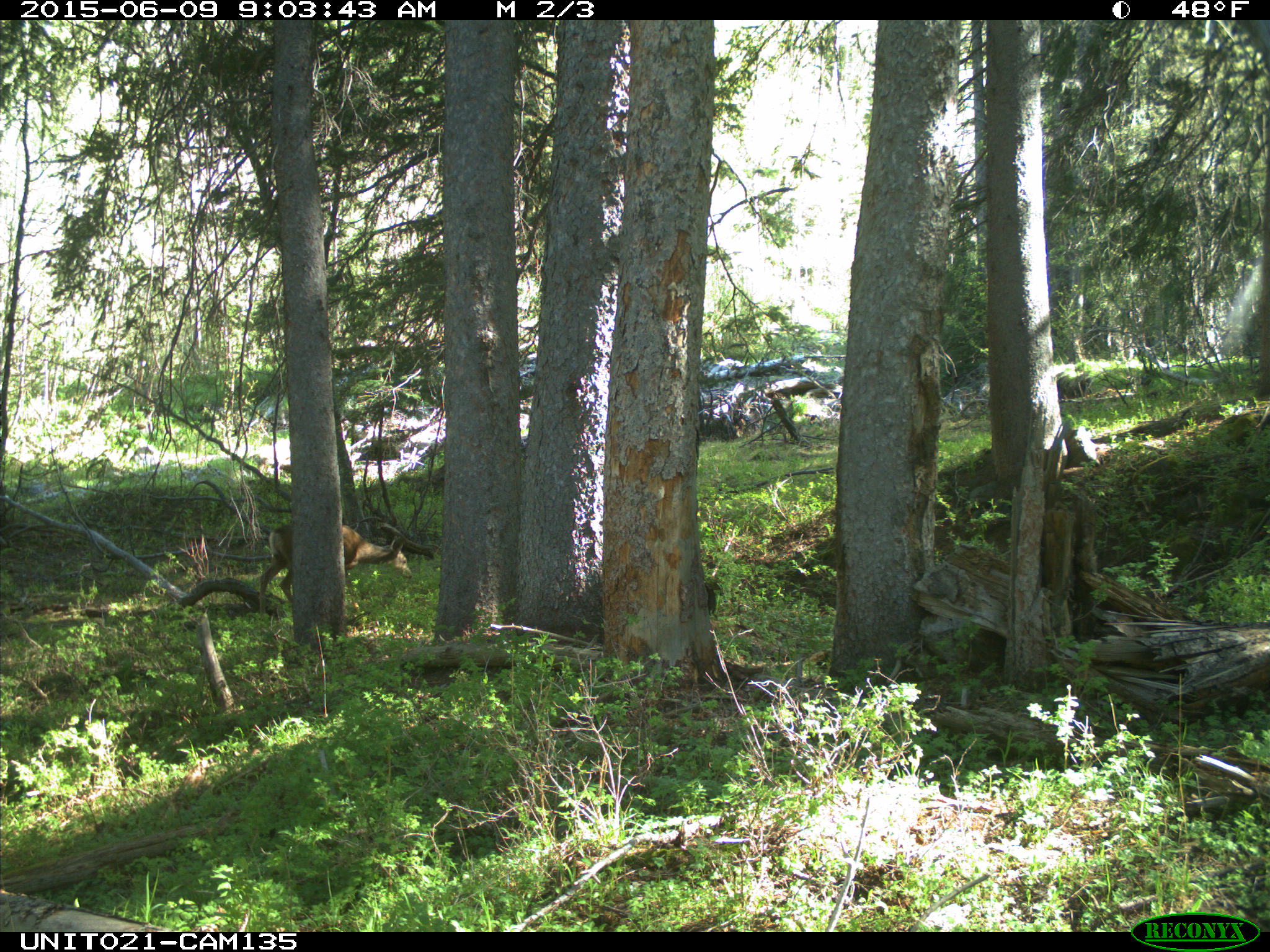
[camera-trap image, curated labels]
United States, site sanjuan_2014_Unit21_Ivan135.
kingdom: Animalia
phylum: Chordata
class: Mammalia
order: Artiodactyla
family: Cervidae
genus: Odocoileus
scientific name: Odocoileus hemionus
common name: mule deer